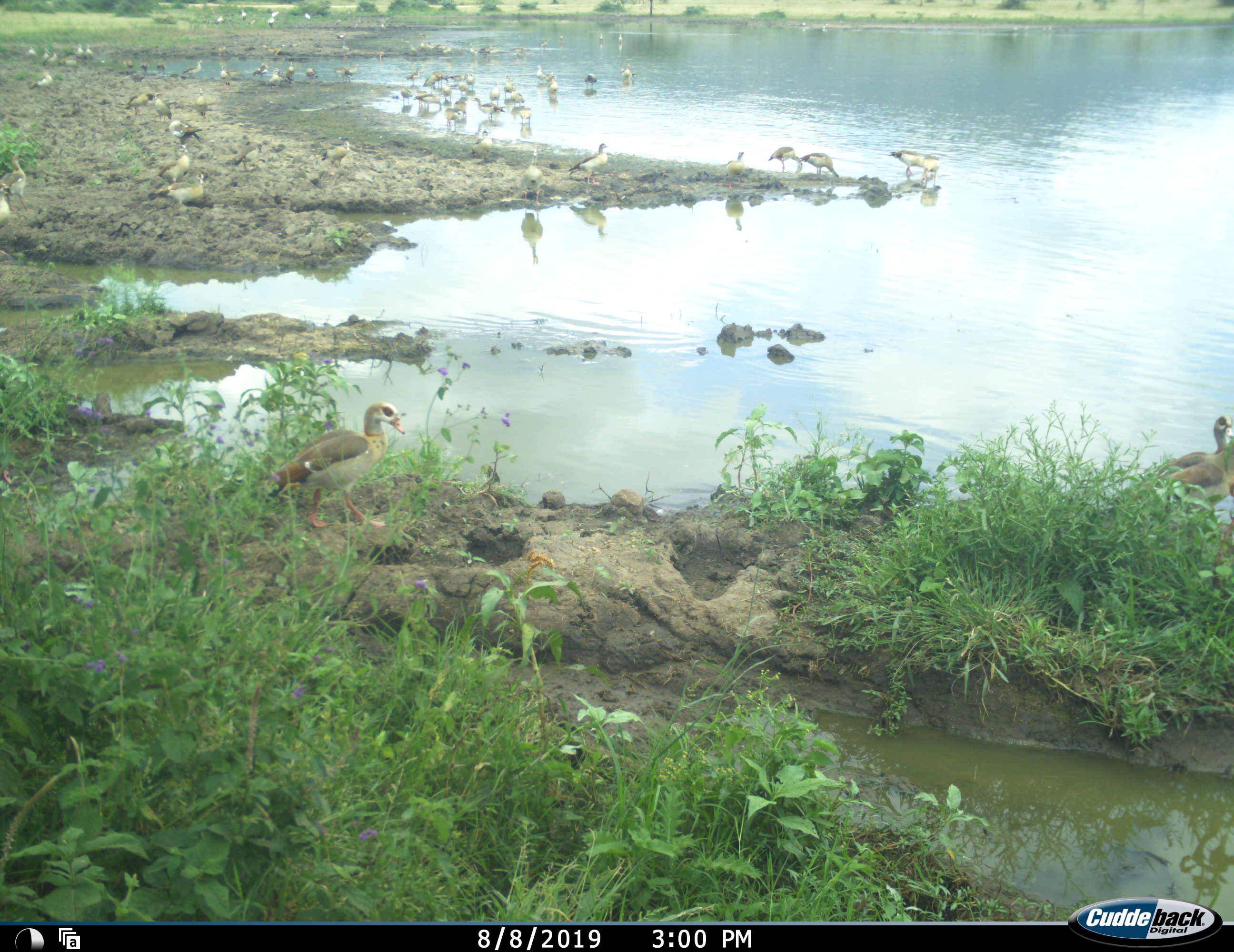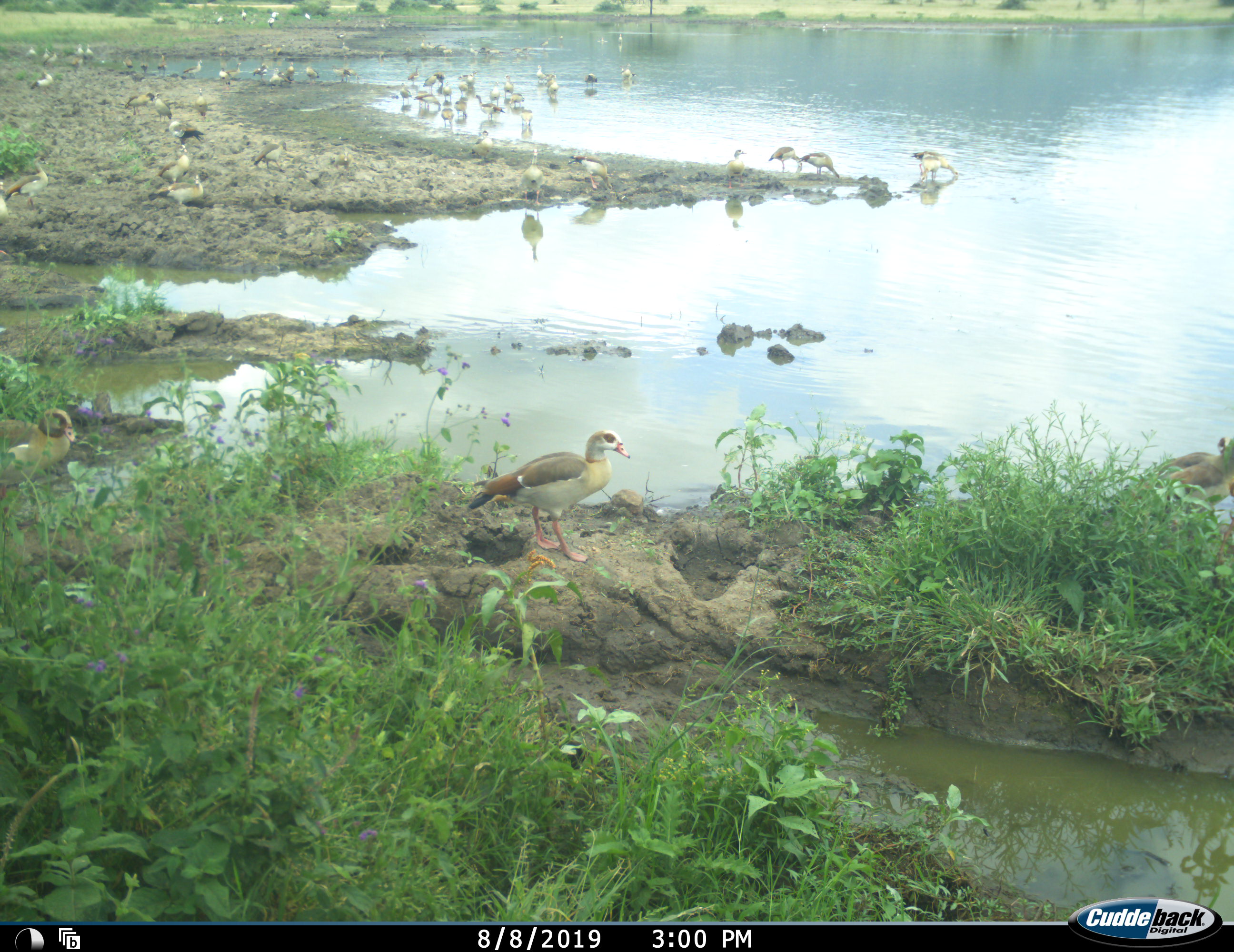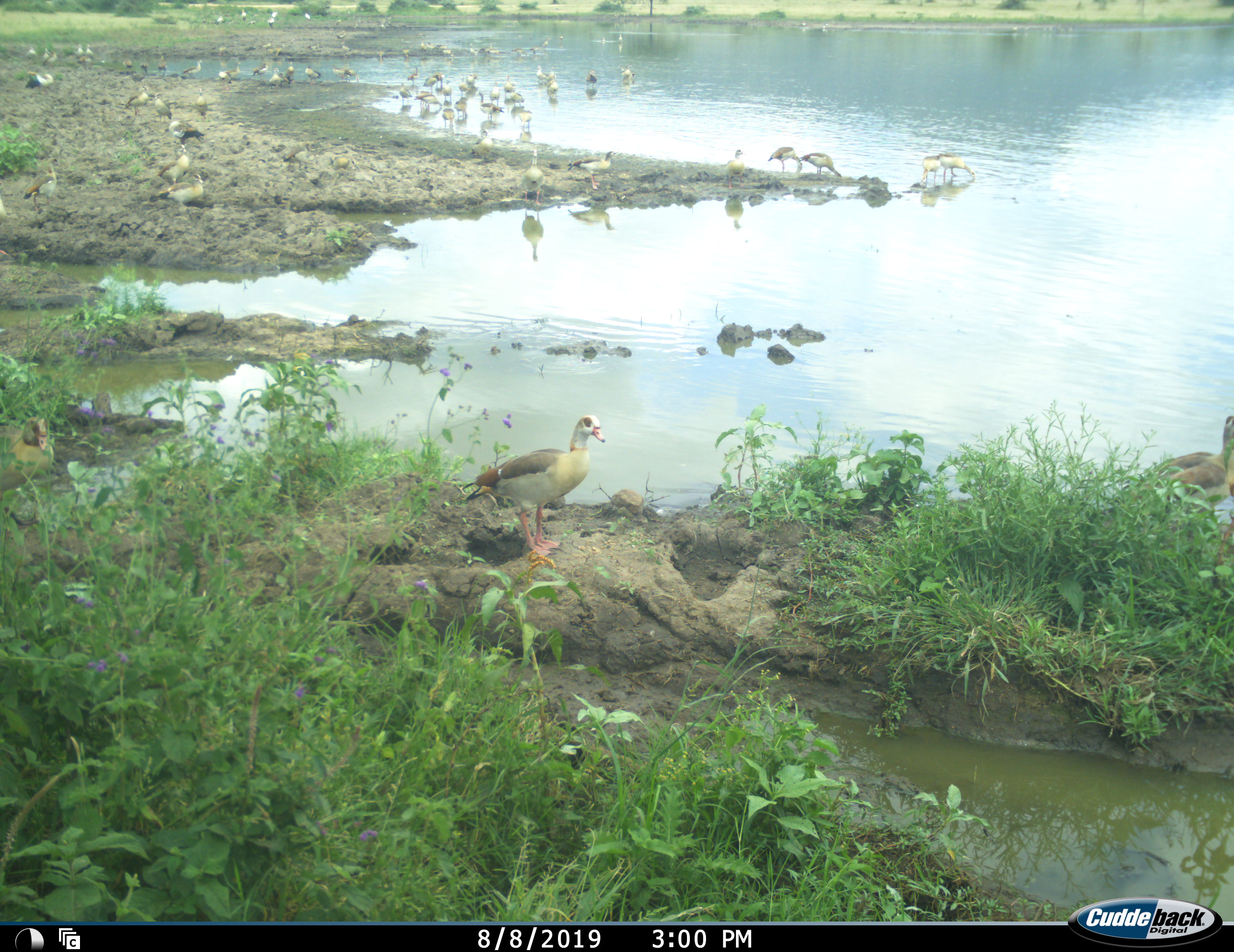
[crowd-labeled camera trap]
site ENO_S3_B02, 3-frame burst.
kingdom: Animalia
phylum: Chordata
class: Aves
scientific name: Aves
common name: bird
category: birdother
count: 11-50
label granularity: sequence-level